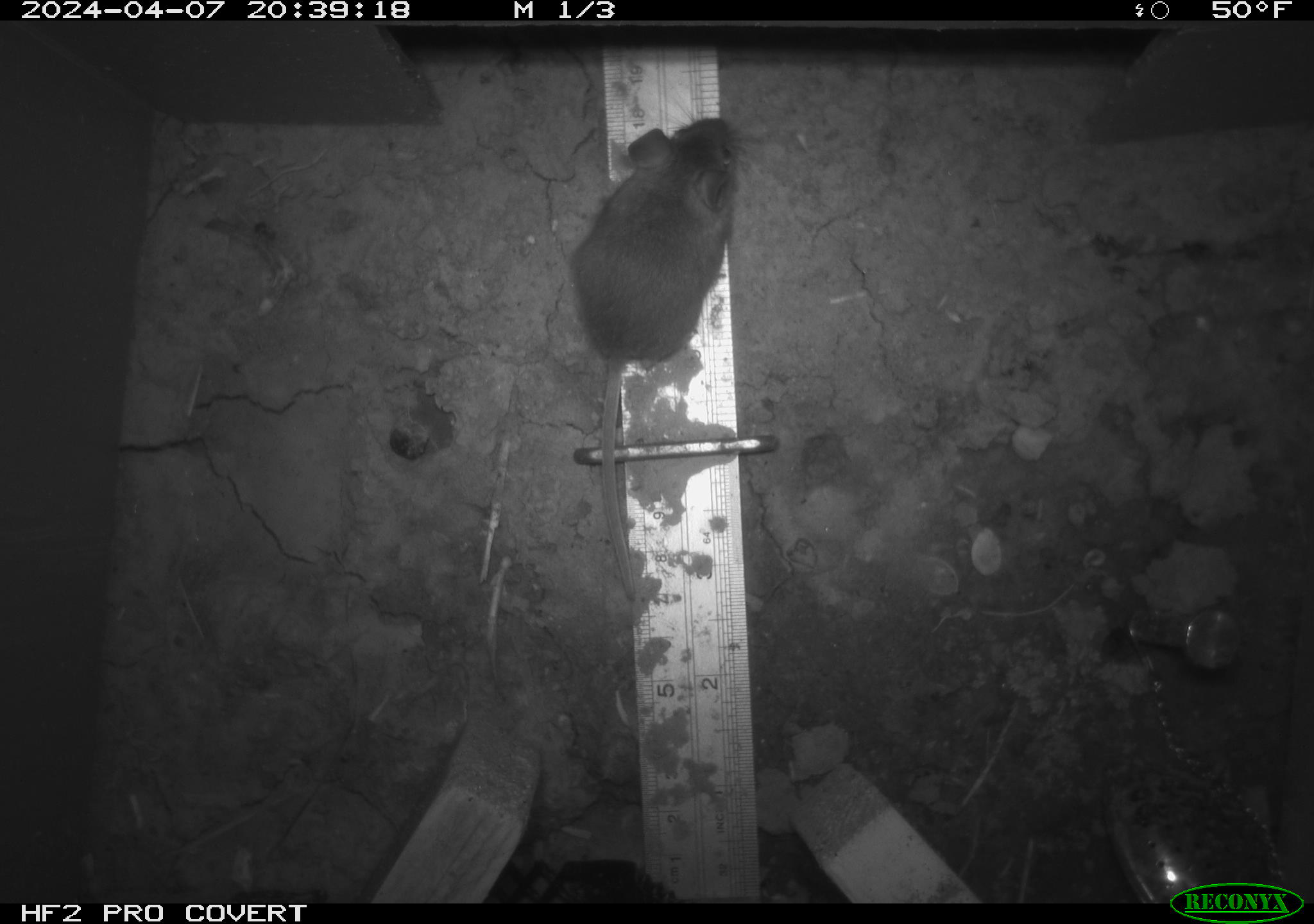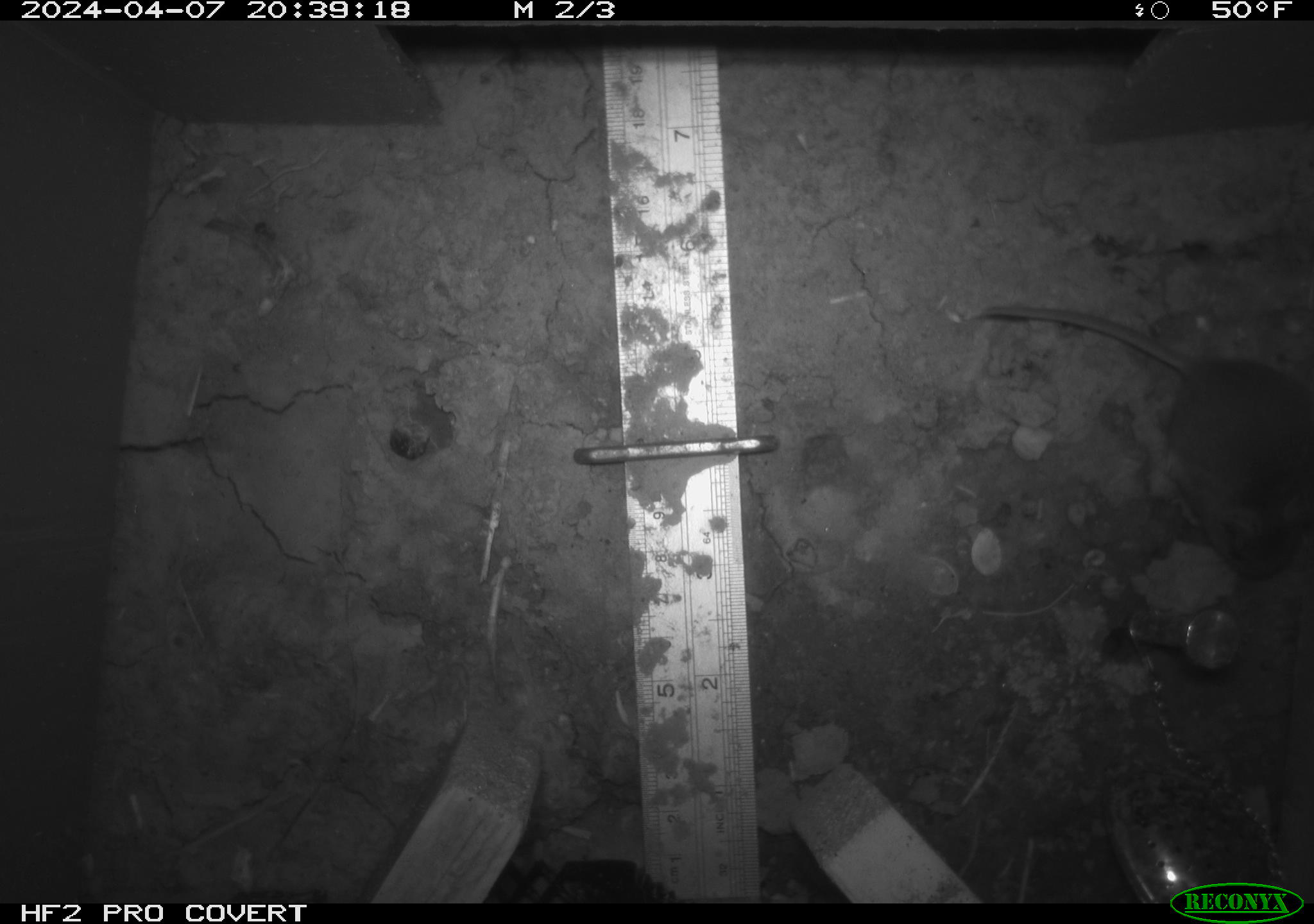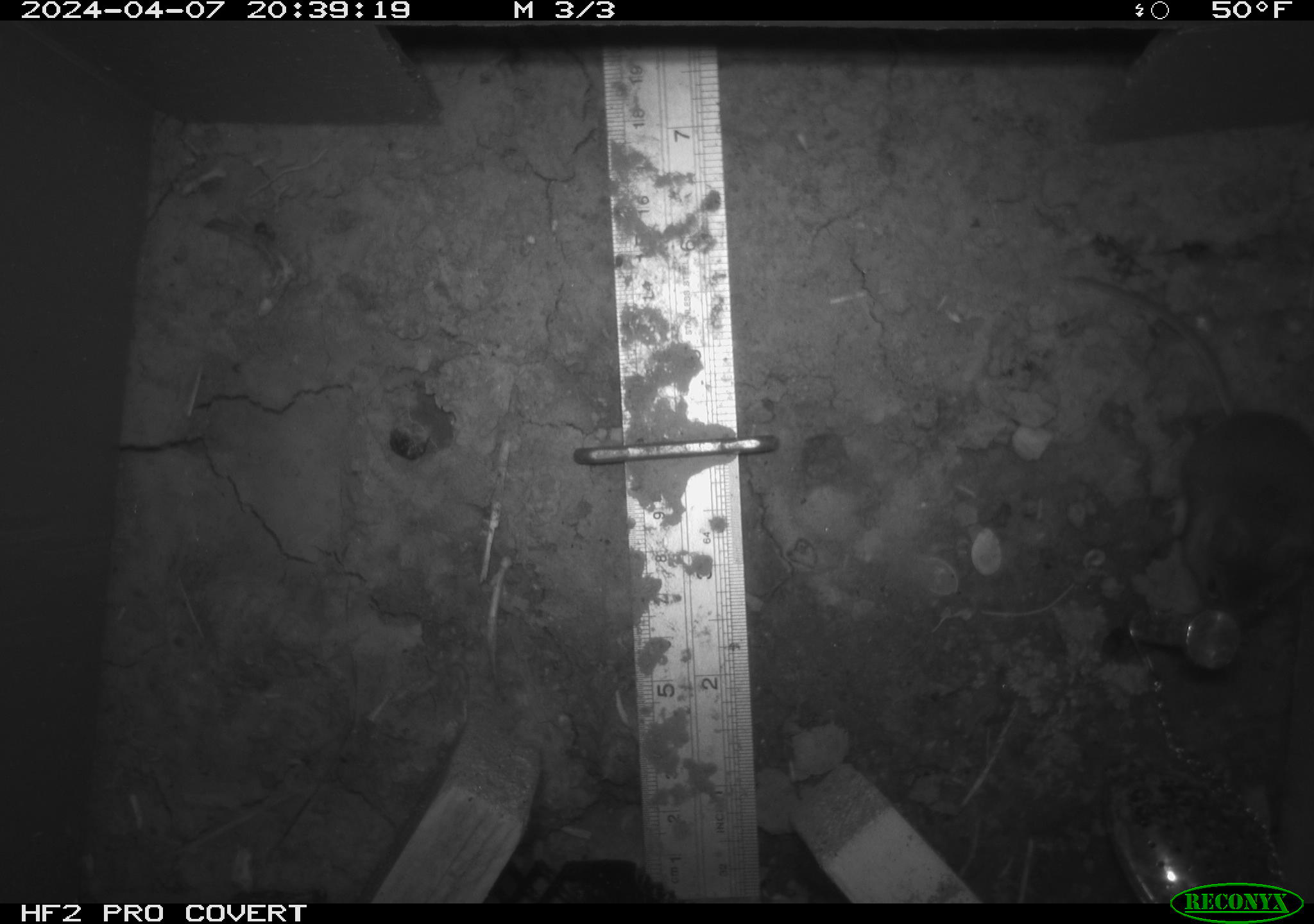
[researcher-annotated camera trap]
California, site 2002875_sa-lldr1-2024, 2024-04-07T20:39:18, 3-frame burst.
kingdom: Animalia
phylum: Chordata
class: Mammalia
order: Rodentia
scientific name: Rodentia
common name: mouse species